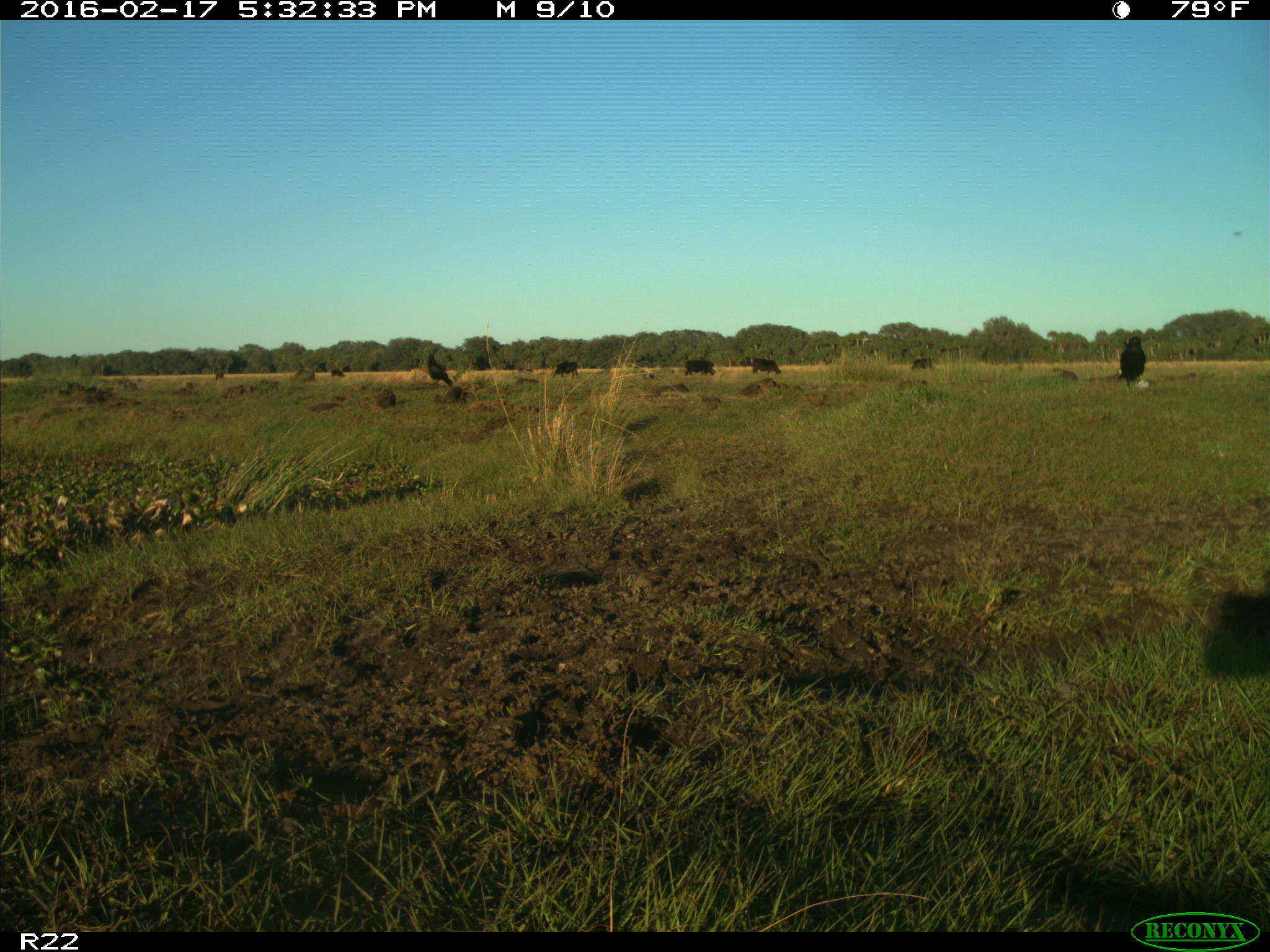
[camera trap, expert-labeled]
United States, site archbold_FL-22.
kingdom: Animalia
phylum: Chordata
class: Mammalia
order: Artiodactyla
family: Bovidae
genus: Bos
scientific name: Bos taurus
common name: domestic cow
Bos taurus (domestic cow).